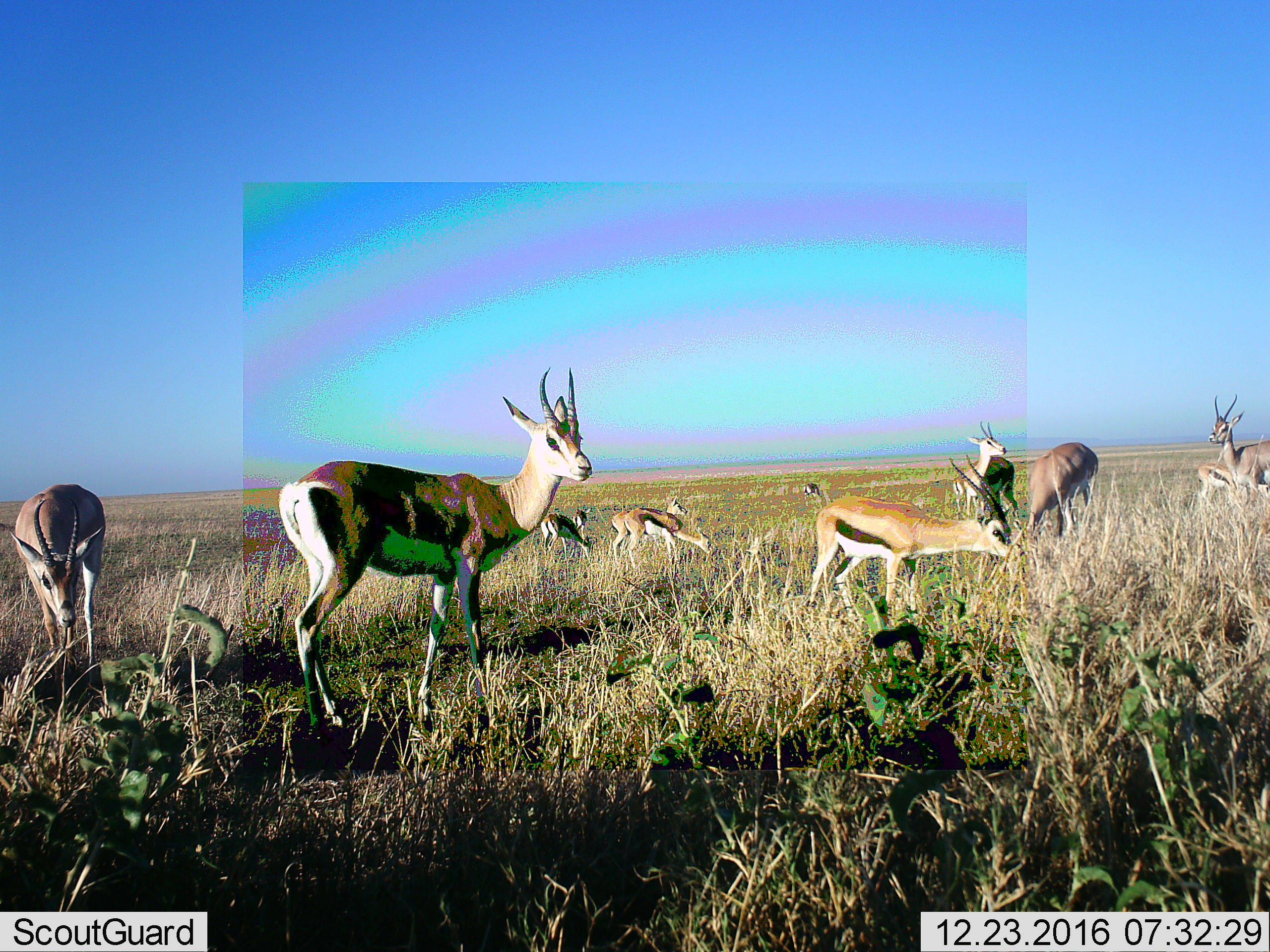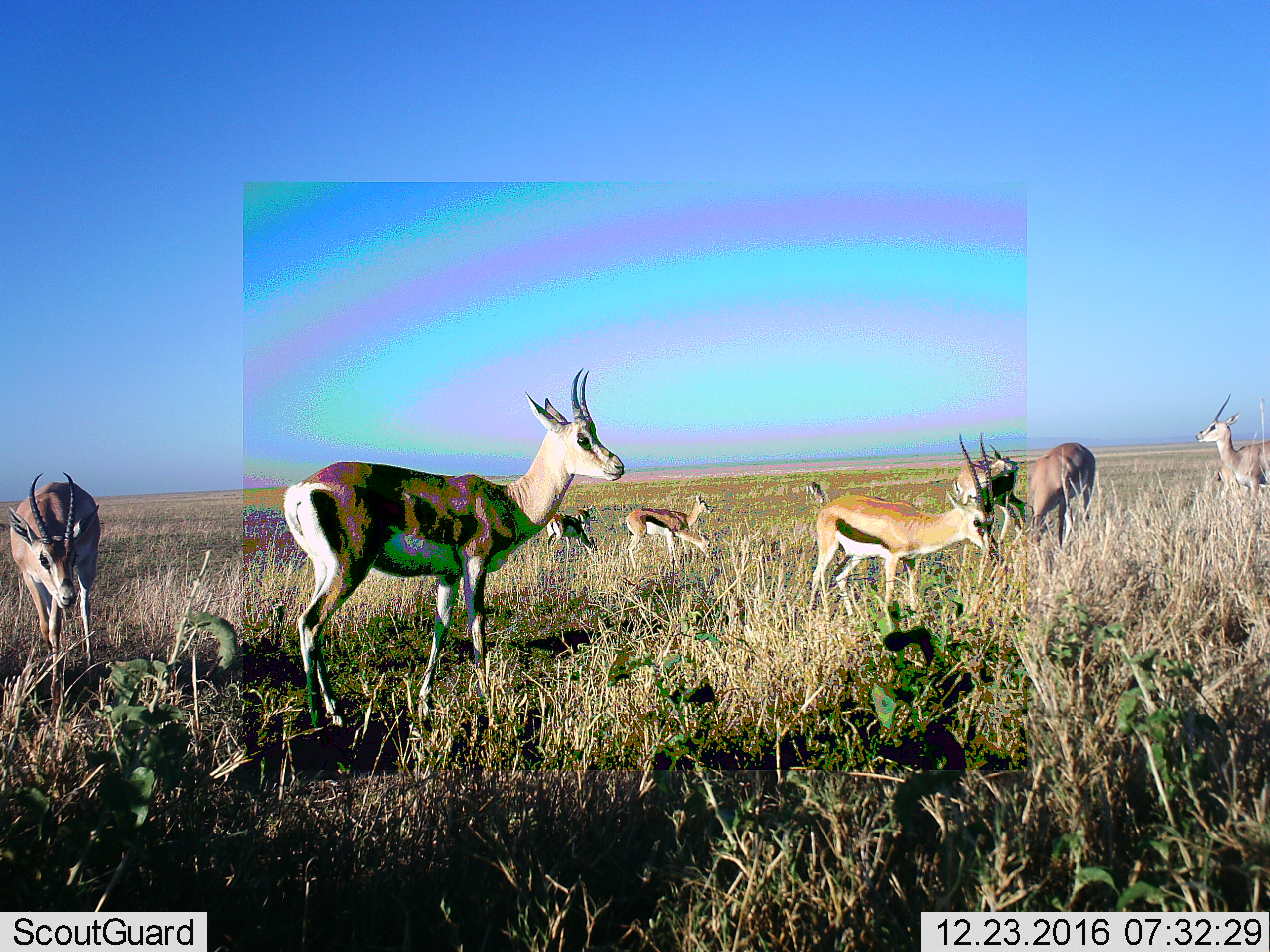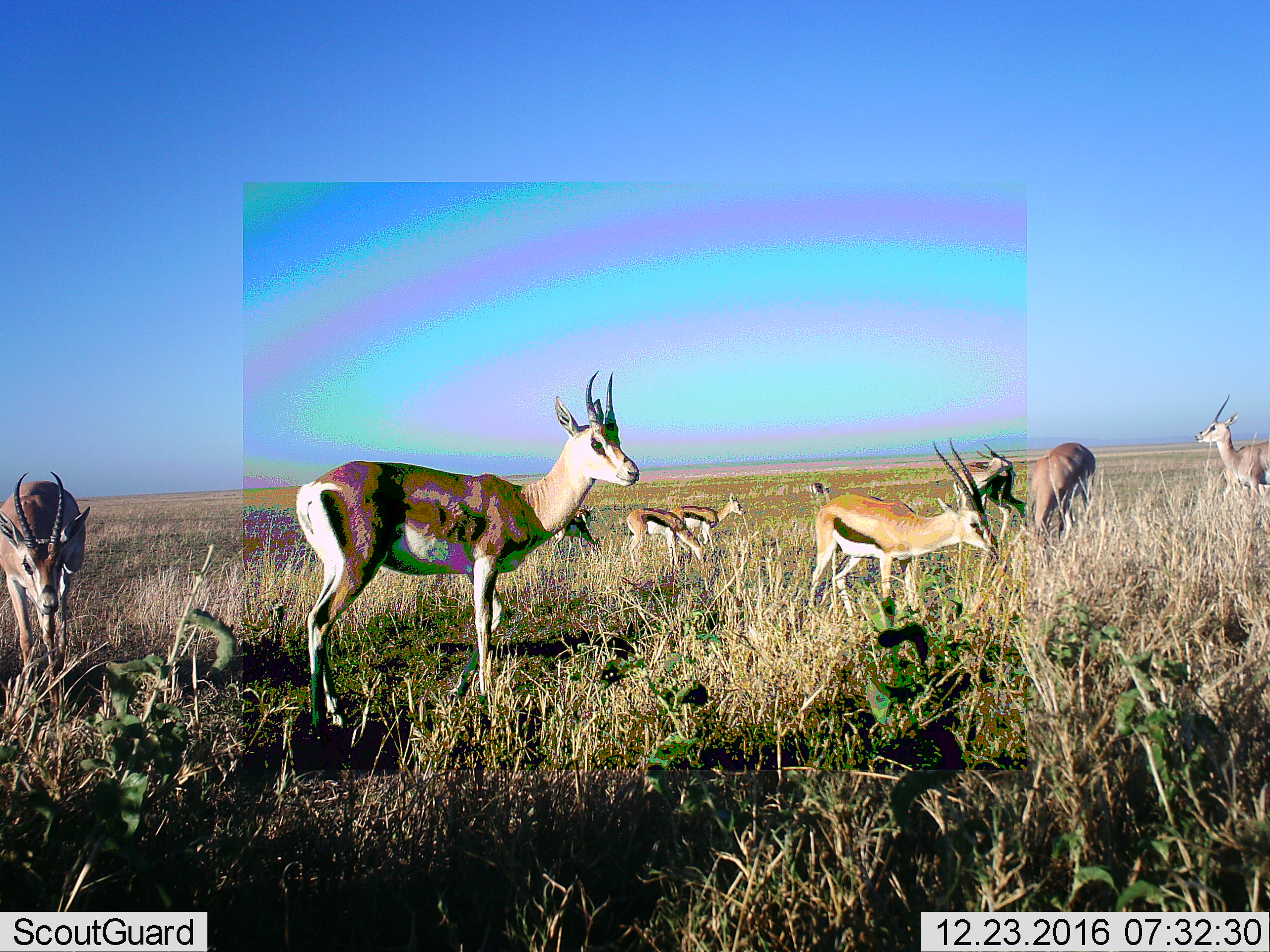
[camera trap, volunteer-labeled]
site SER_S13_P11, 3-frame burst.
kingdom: Animalia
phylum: Chordata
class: Mammalia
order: Artiodactyla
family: Bovidae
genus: Eudorcas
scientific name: Eudorcas thomsonii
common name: thomson's gazelle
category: gazellethomsons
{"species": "gazellethomsons (thomson's gazelle) (Eudorcas thomsonii)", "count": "11-50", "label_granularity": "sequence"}